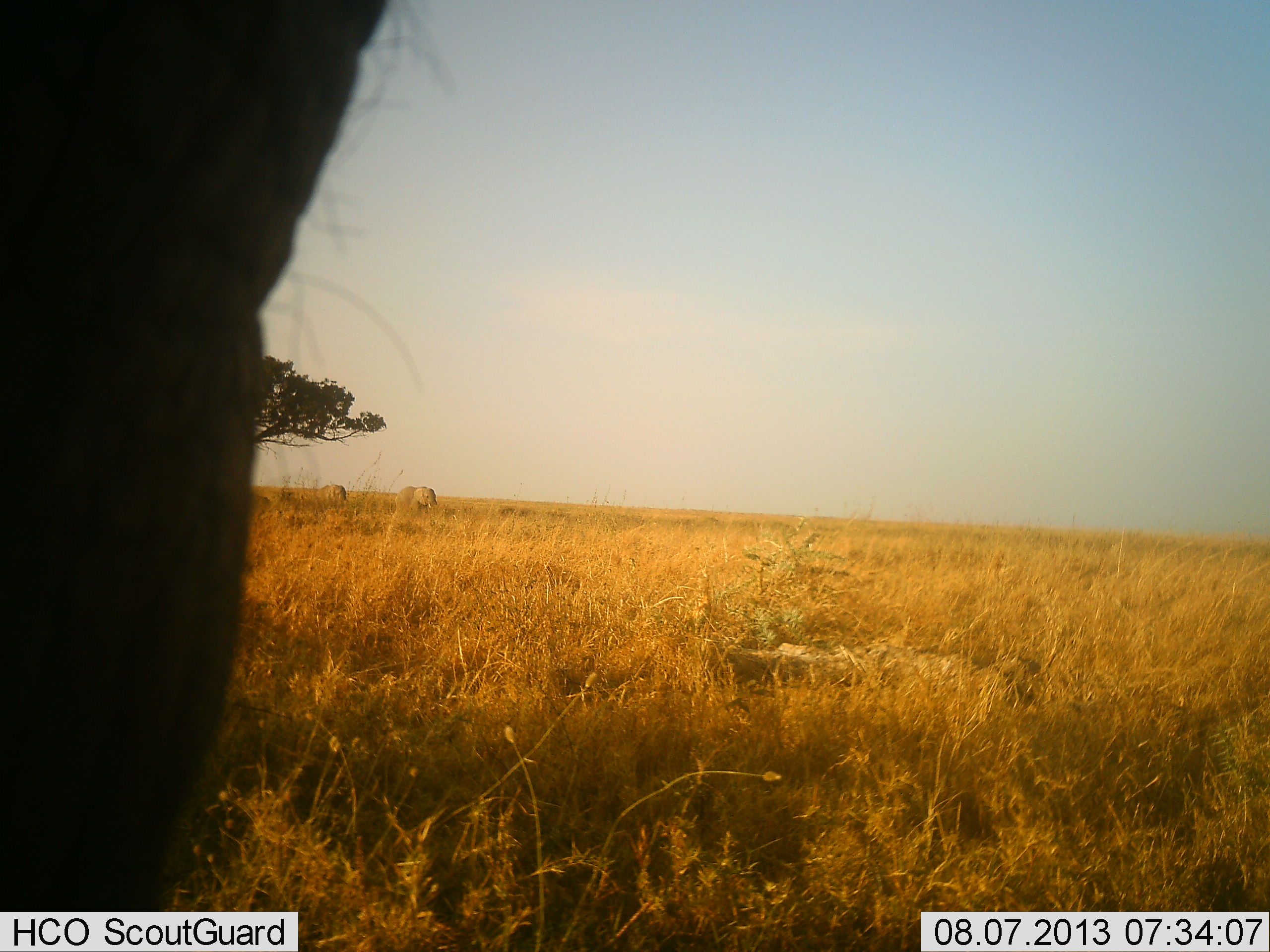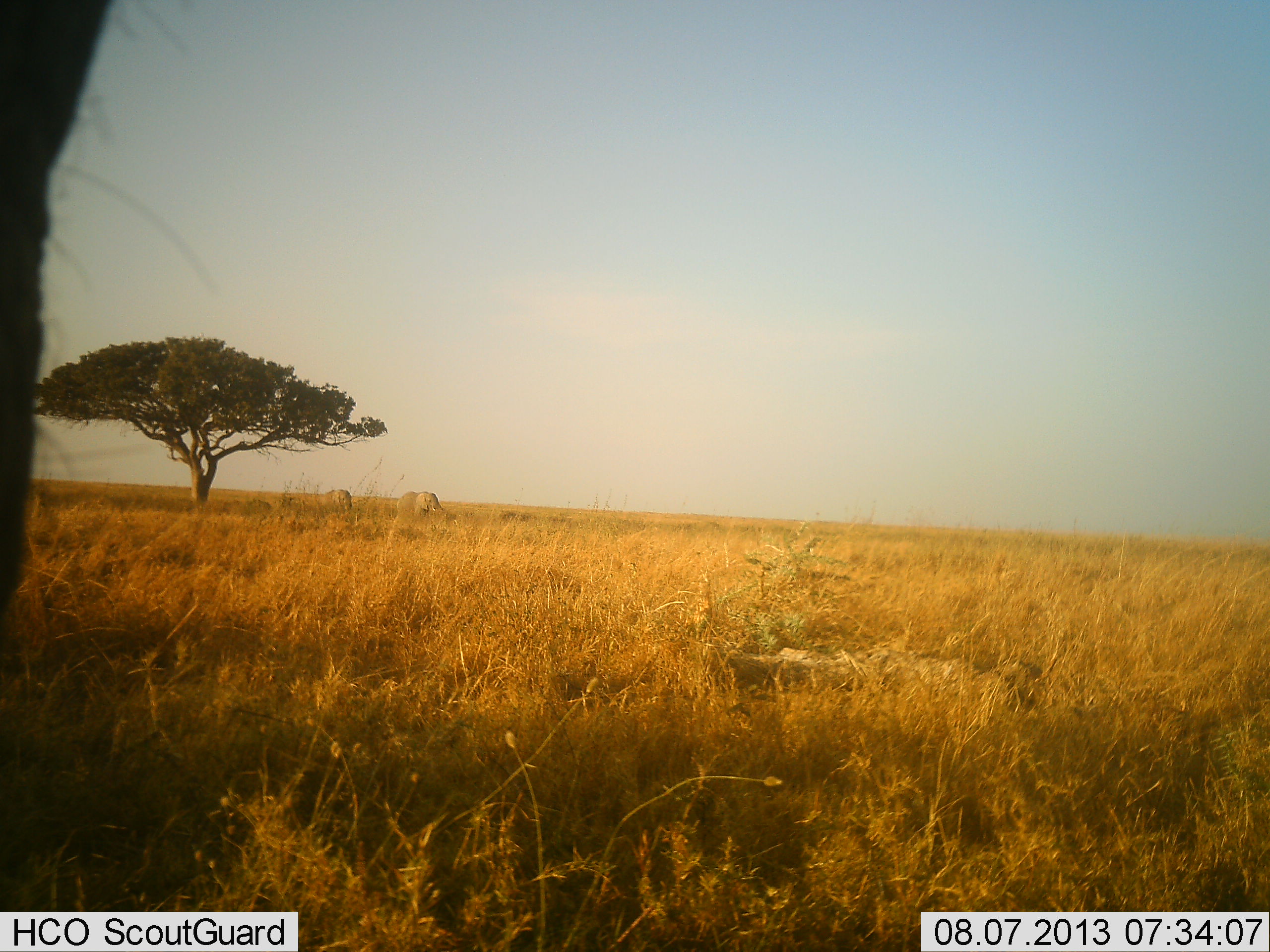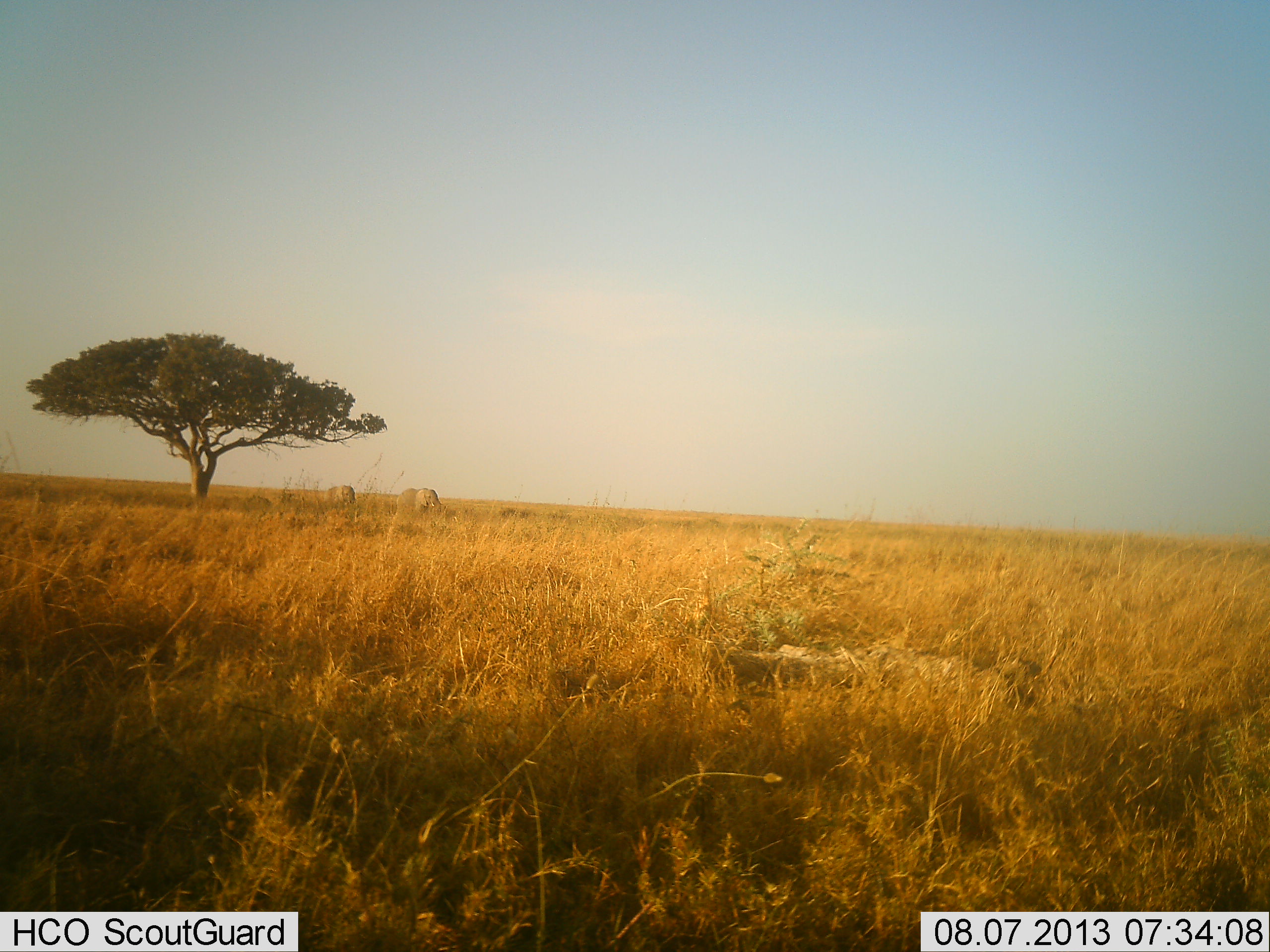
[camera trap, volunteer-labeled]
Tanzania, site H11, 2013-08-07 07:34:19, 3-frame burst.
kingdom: Animalia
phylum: Chordata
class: Mammalia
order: Proboscidea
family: Elephantidae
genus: Loxodonta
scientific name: Loxodonta africana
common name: african bush elephant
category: elephant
Elephant (african bush elephant) (Loxodonta africana), count 3. Behavior (volunteer vote fractions): standing 56%, resting 0%, moving 44%, interacting 0%. Young present (vote fraction): 0%. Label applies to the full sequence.